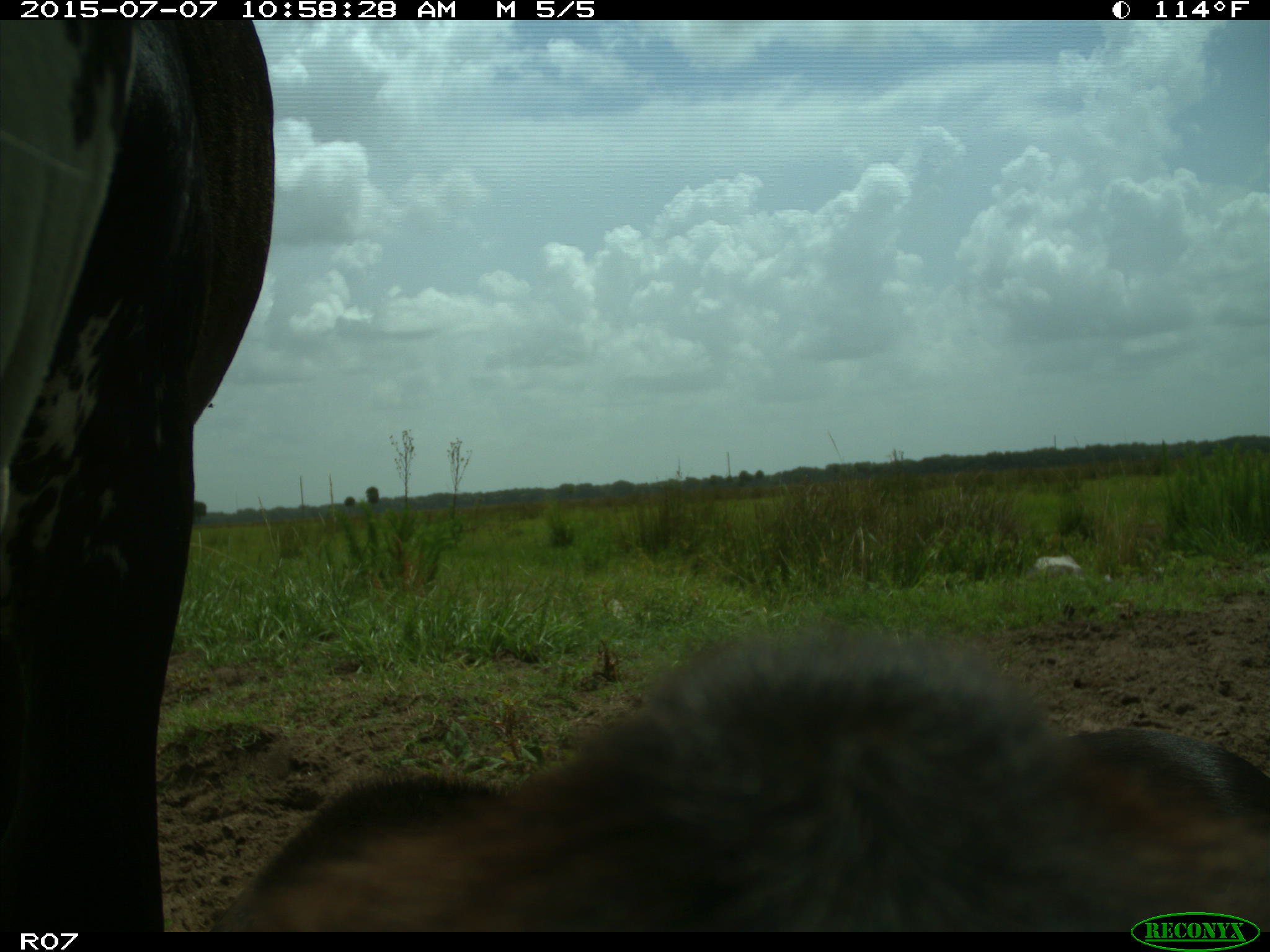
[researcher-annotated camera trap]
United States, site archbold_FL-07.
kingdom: Animalia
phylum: Chordata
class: Mammalia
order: Artiodactyla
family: Bovidae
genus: Bos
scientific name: Bos taurus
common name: domestic cow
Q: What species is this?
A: Bos taurus (domestic cow).